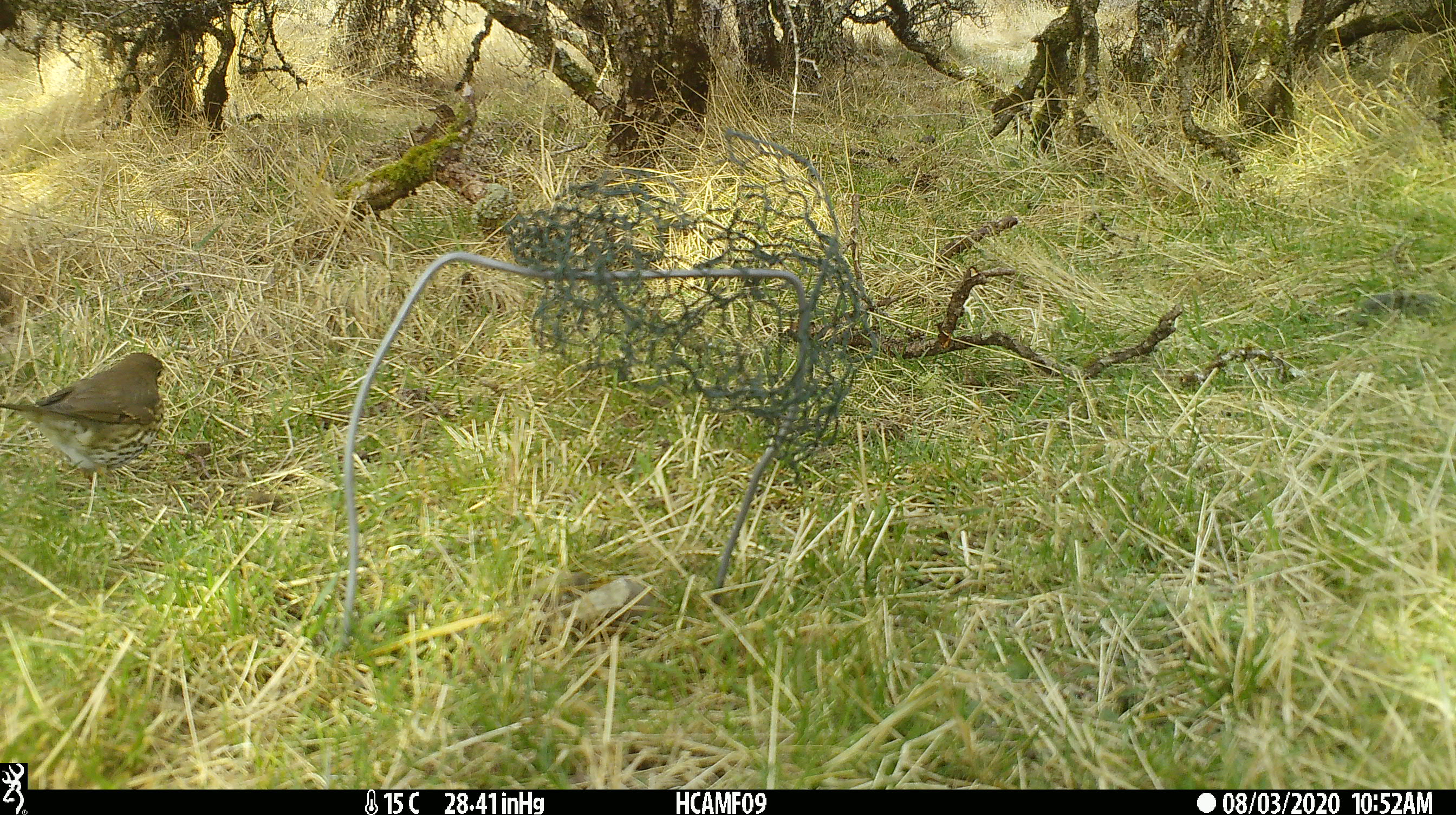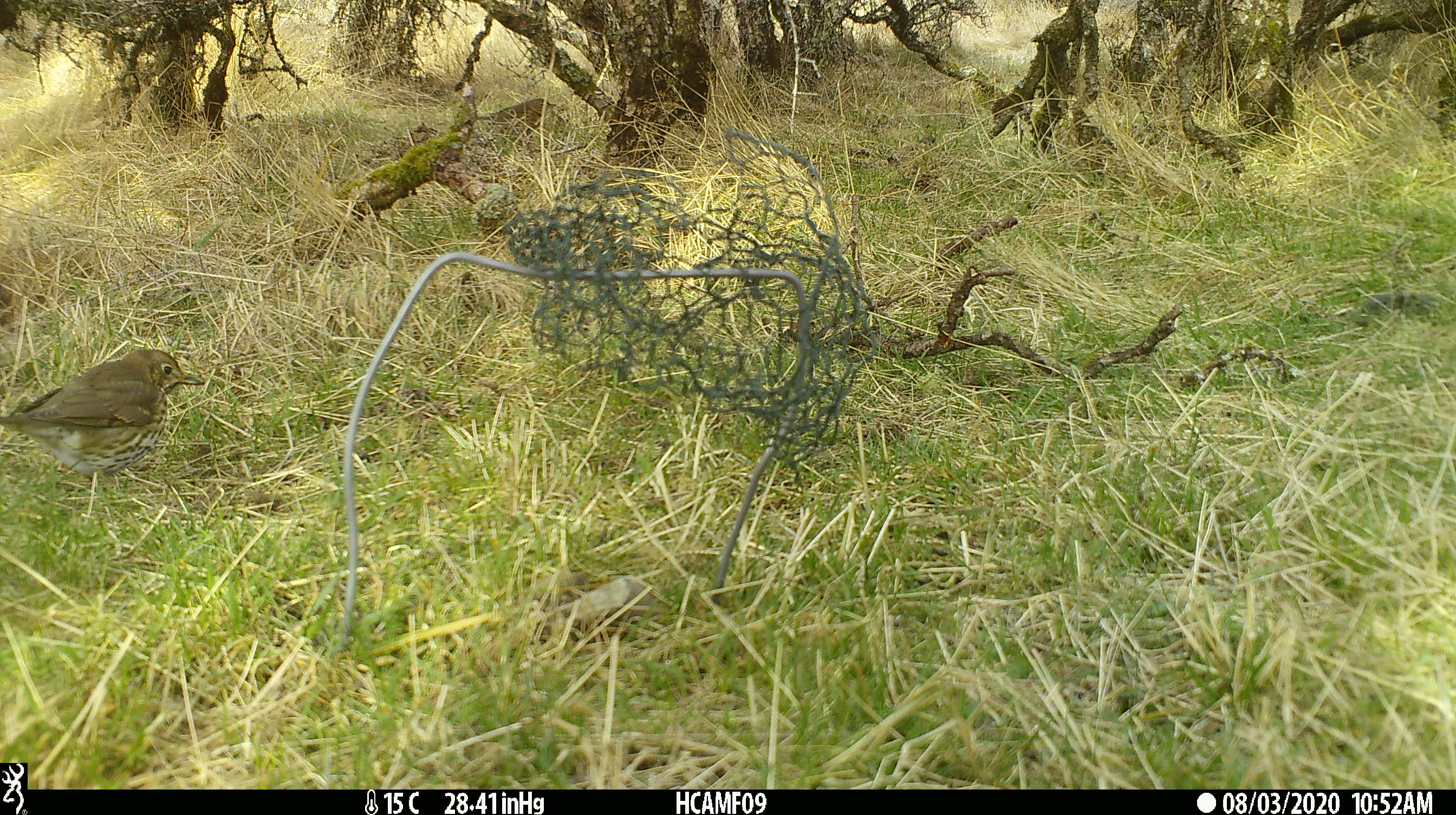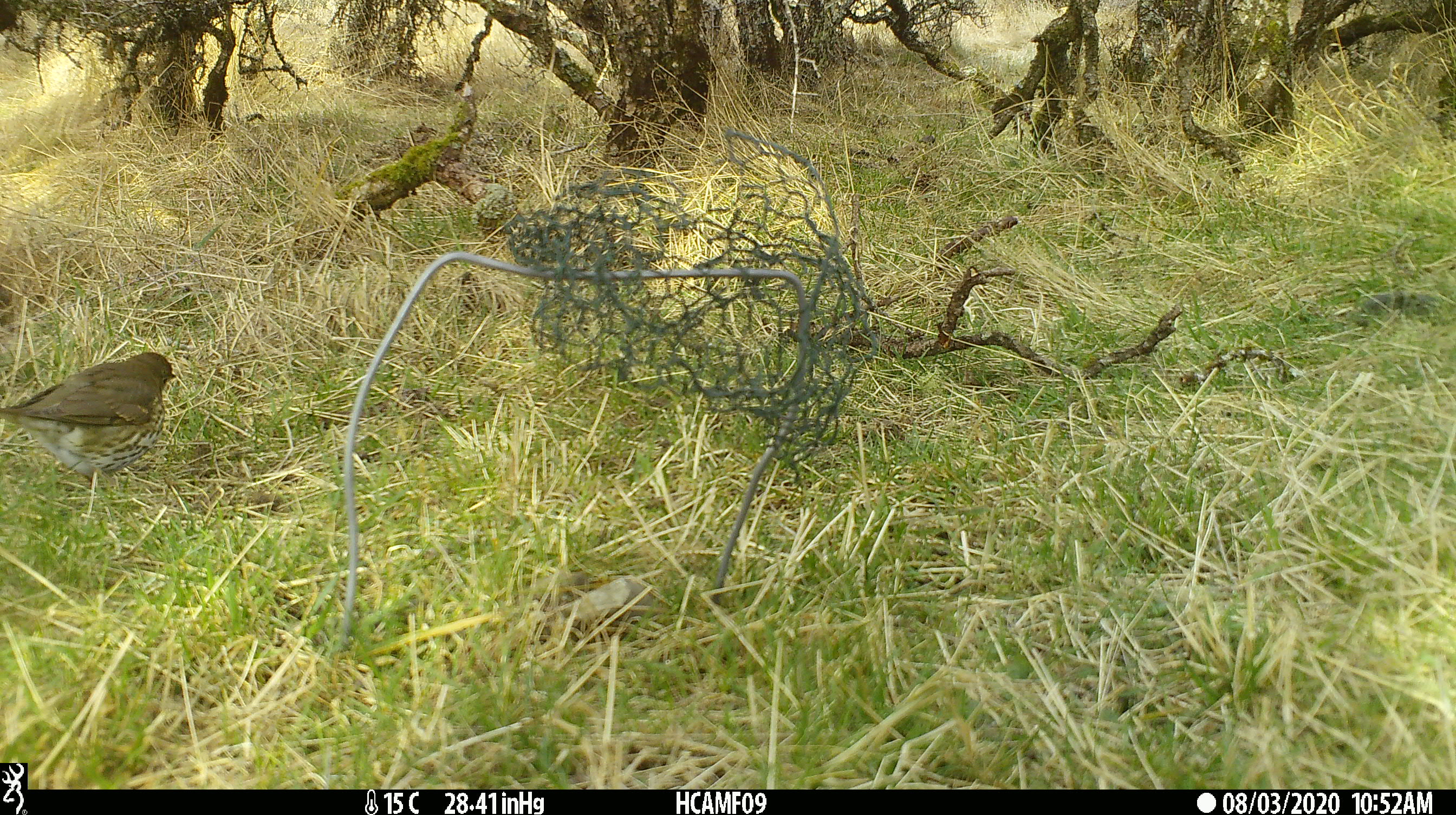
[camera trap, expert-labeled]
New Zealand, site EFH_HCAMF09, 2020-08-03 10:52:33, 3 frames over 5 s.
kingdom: Animalia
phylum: Chordata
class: Aves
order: Passeriformes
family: Turdidae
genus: Turdus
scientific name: Turdus philomelos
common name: song thrush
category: thrush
Thrush (song thrush) (Turdus philomelos).